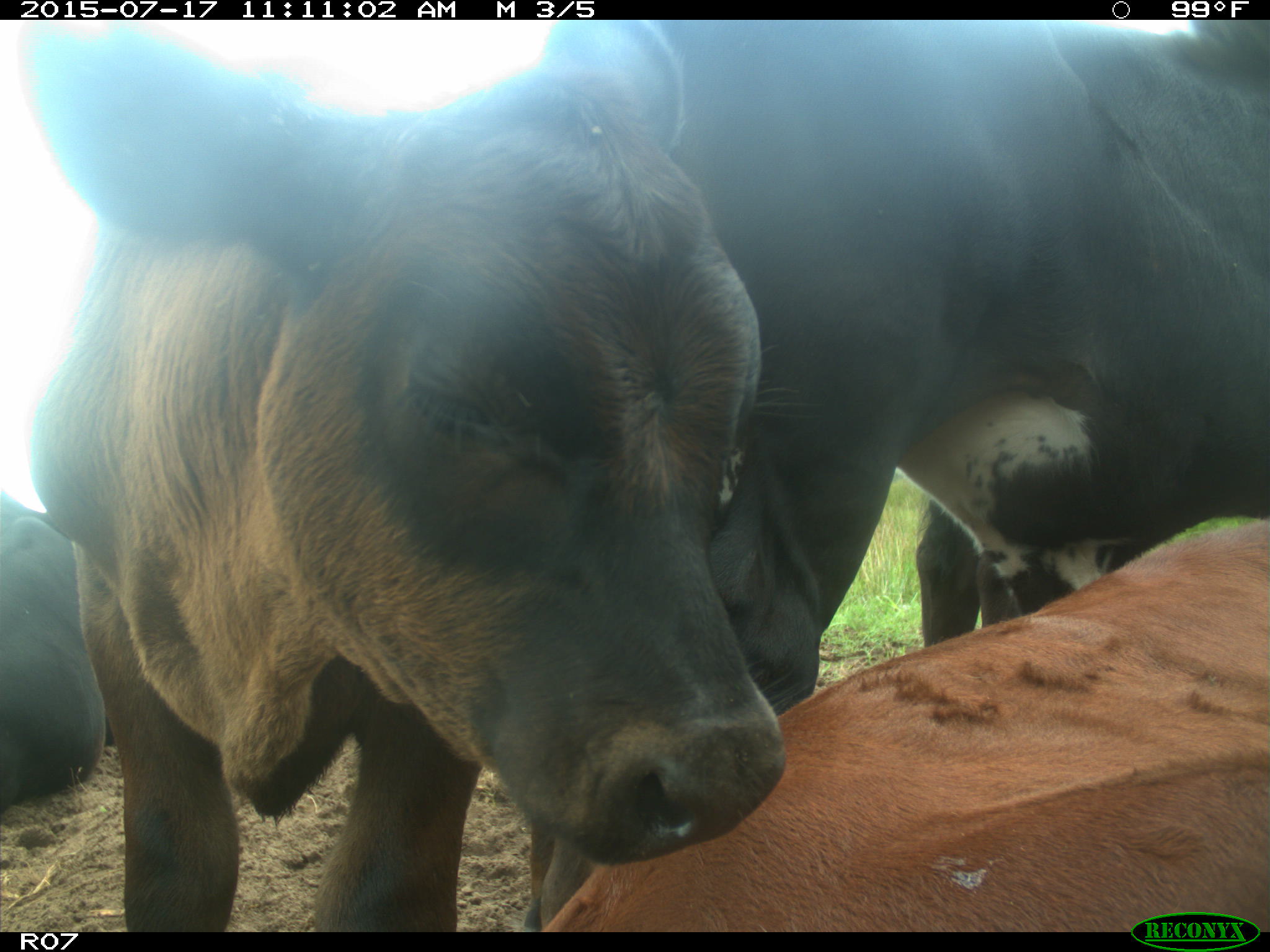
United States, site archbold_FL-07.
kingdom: Animalia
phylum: Chordata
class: Mammalia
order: Artiodactyla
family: Bovidae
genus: Bos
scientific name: Bos taurus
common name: domestic cow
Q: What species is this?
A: Bos taurus (domestic cow).